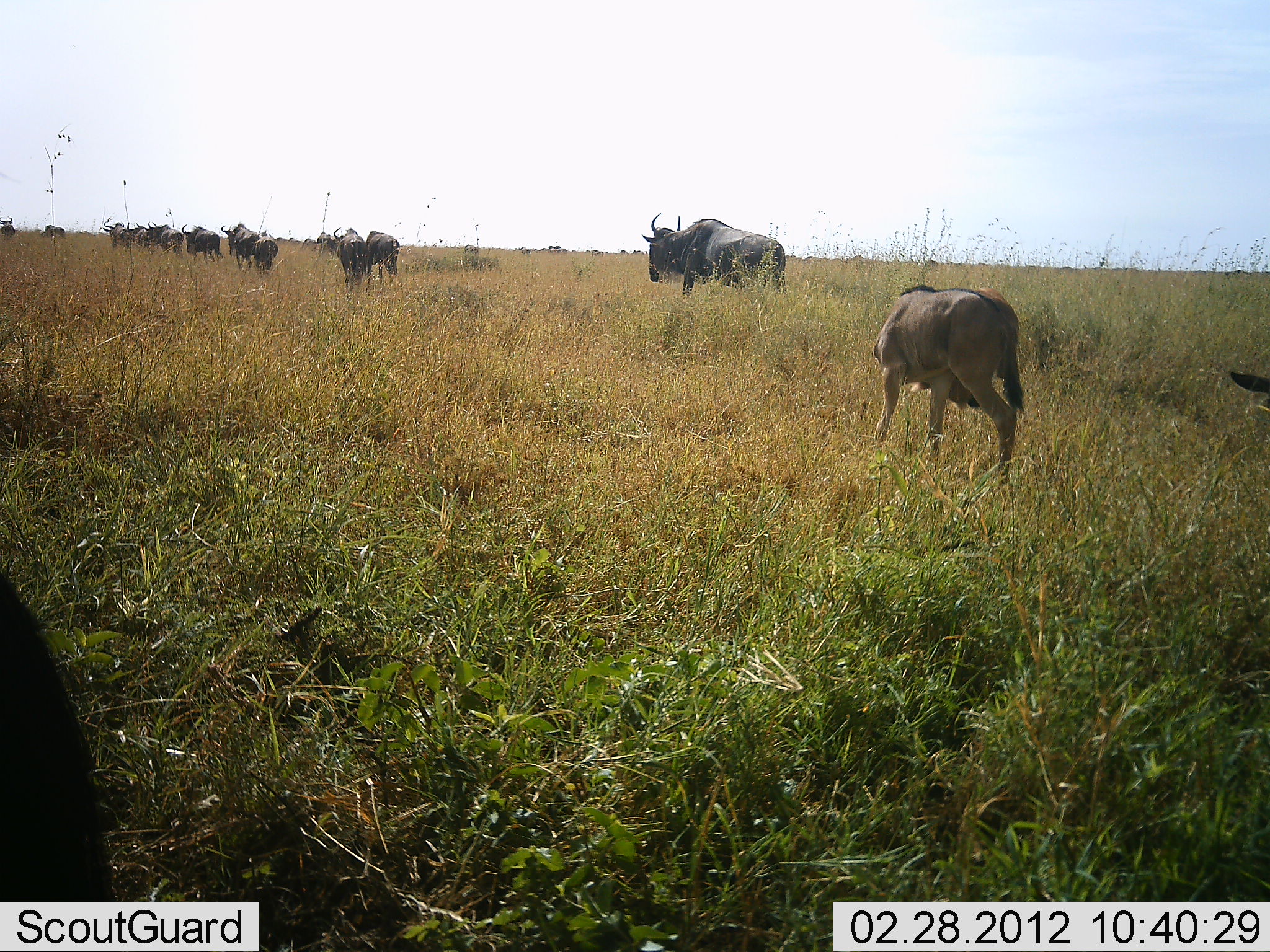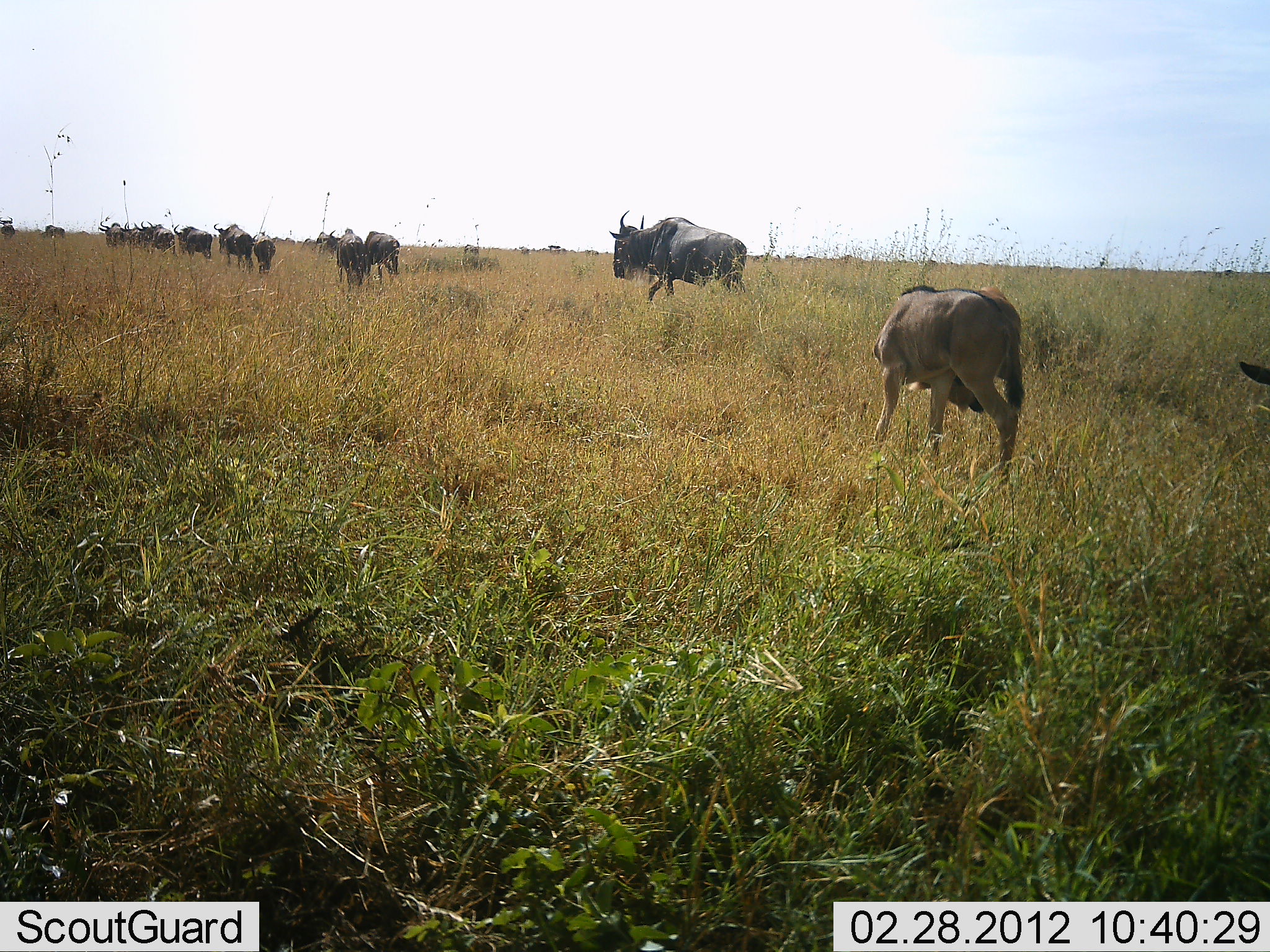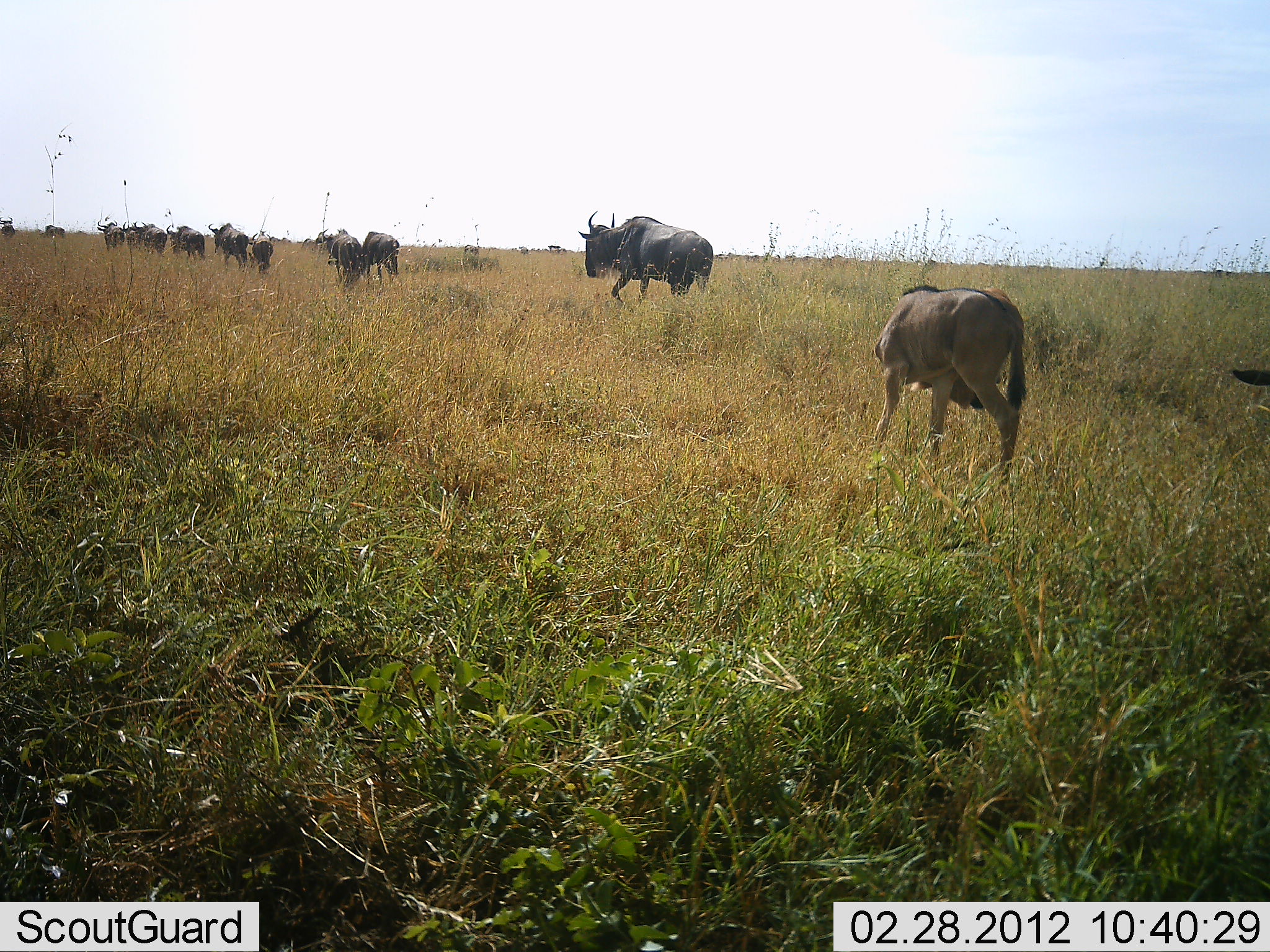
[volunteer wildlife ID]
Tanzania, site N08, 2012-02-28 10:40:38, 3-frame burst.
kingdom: Animalia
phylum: Chordata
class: Mammalia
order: Artiodactyla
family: Bovidae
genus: Connochaetes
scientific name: Connochaetes taurinus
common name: blue wildebeest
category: wildebeest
Wildebeest (blue wildebeest) (Connochaetes taurinus), count 11-50. Behavior (volunteer vote fractions): standing 28%, resting 0%, moving 100%, interacting 0%. Young present (vote fraction): 52%. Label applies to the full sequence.